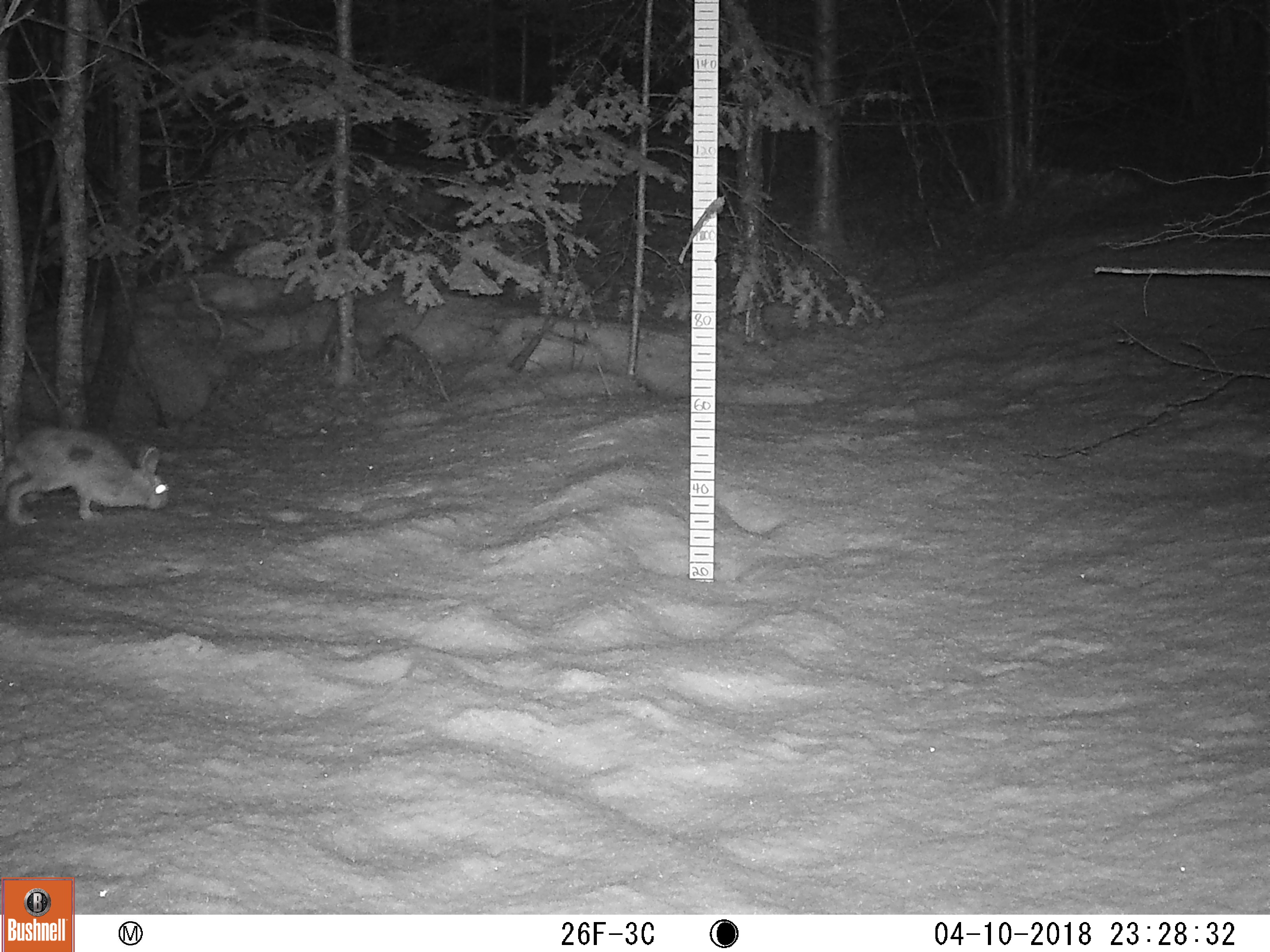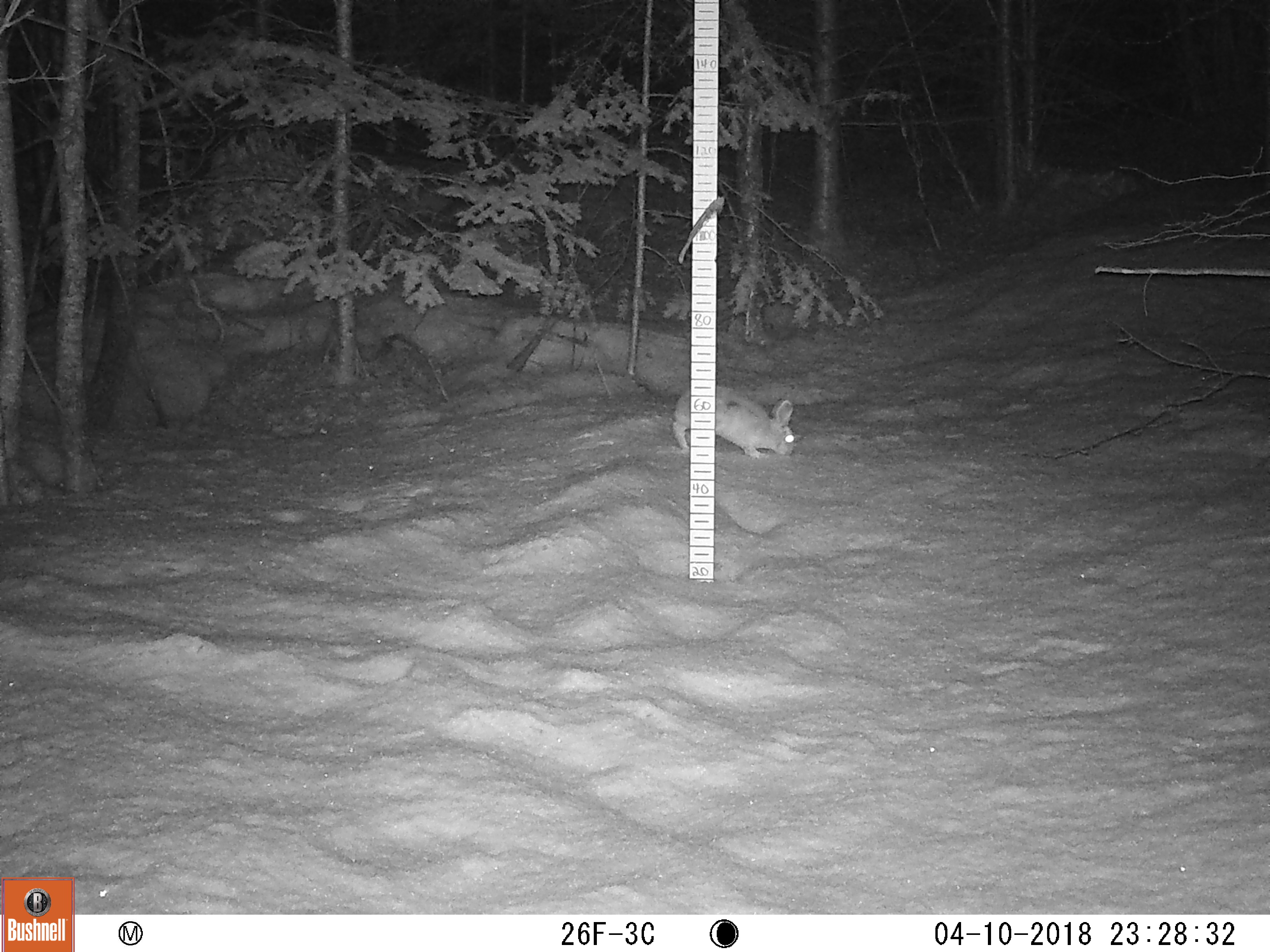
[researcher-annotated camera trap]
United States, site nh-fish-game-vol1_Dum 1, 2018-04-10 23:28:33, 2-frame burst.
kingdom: Animalia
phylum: Chordata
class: Mammalia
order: Lagomorpha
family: Leporidae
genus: Lepus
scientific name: Lepus americanus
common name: snowshoe hare